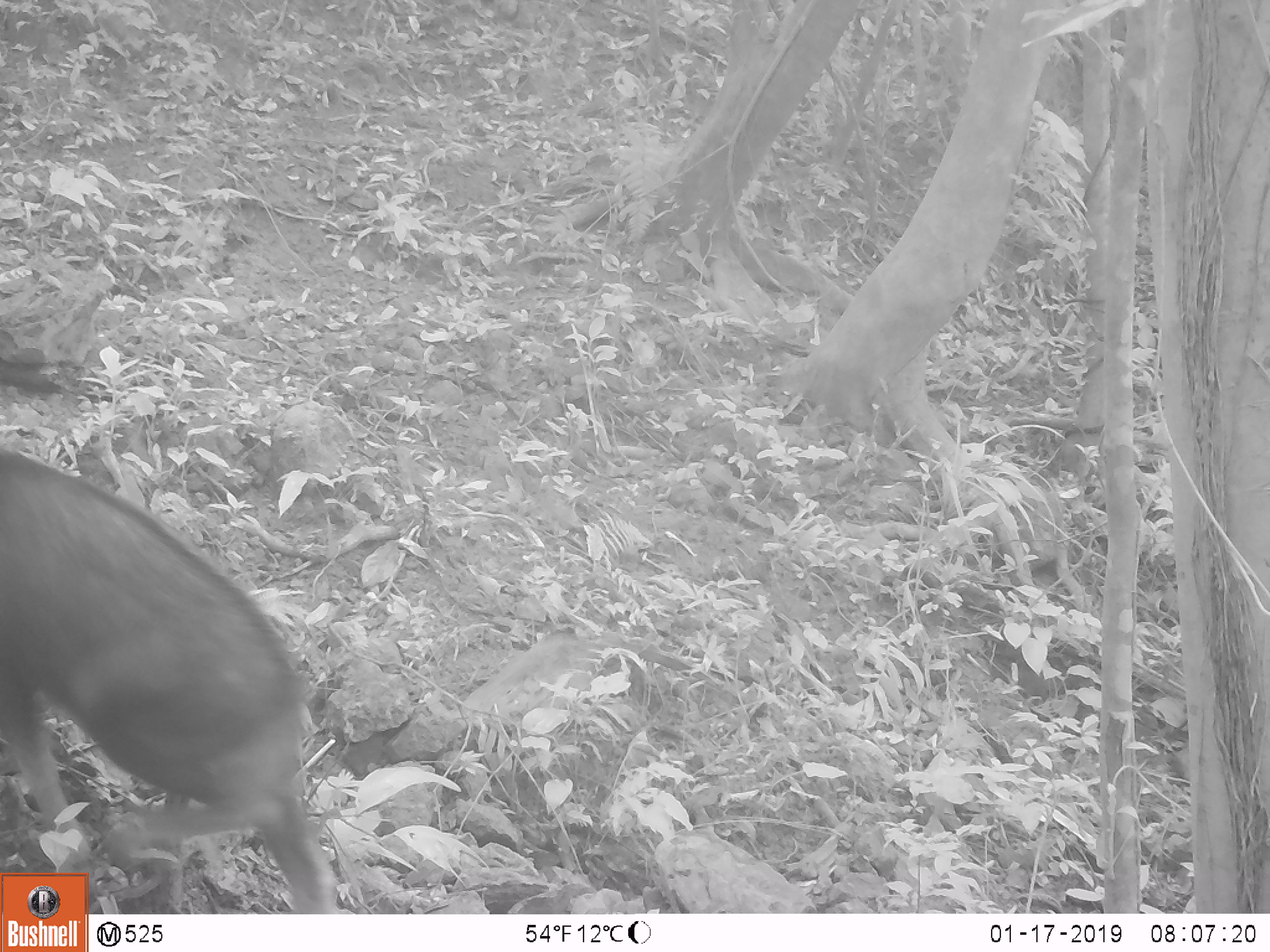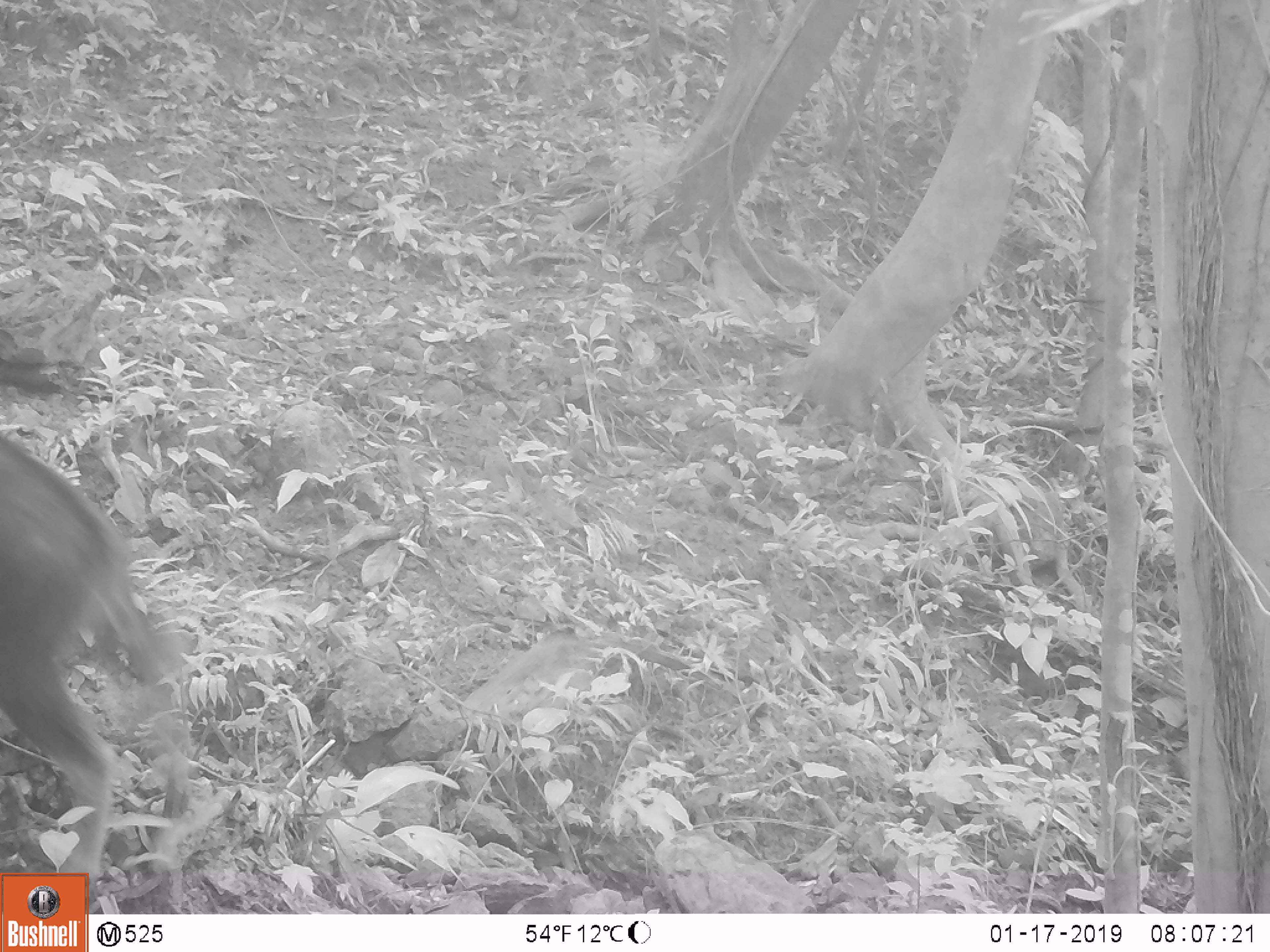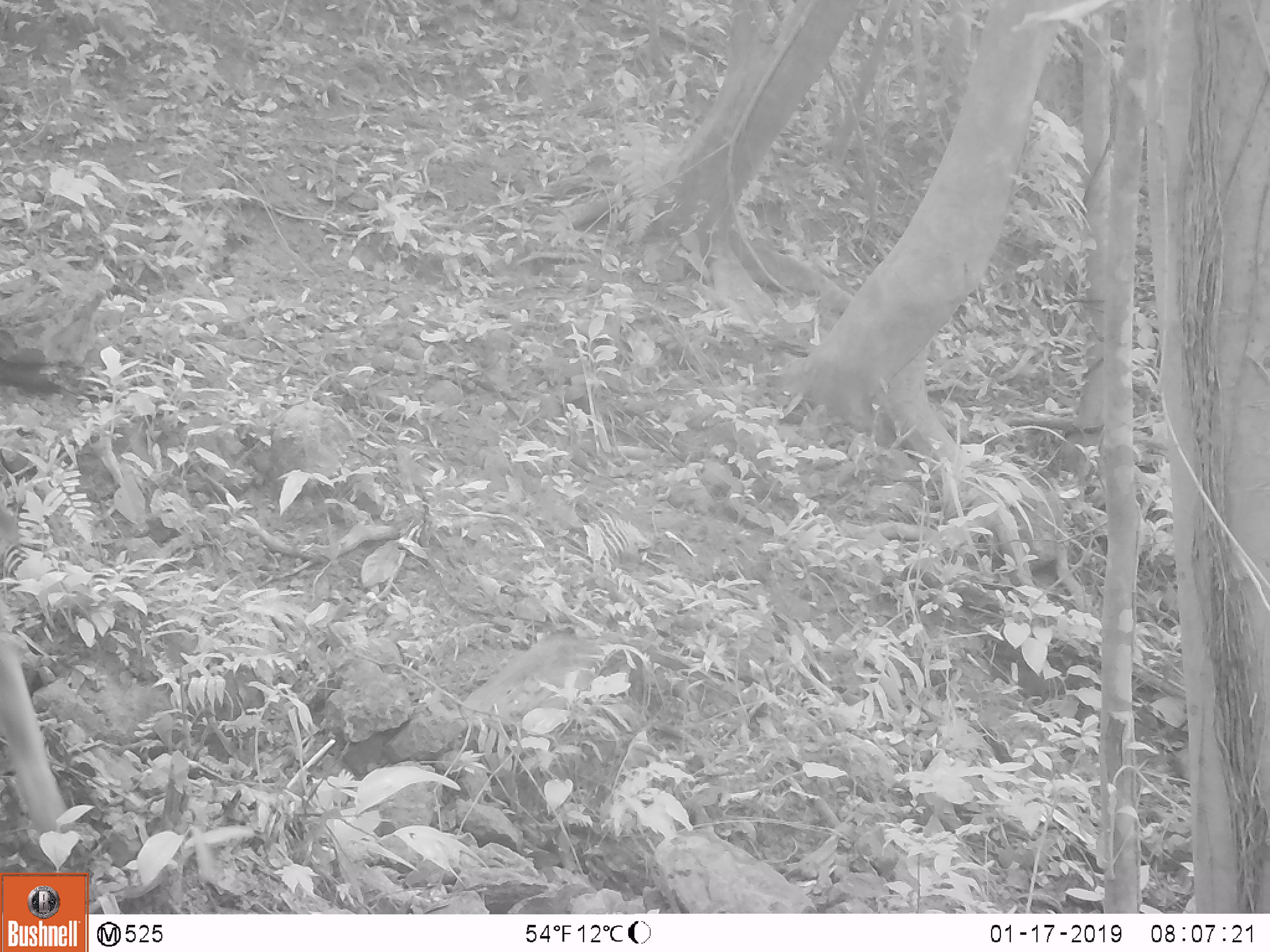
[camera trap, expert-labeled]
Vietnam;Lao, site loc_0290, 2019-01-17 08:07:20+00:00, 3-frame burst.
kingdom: Animalia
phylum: Chordata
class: Mammalia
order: Artiodactyla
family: Bovidae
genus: Capricornis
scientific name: Capricornis sumatraensis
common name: chinese serow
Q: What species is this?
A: Chinese serow (Capricornis sumatraensis).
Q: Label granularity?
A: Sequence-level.